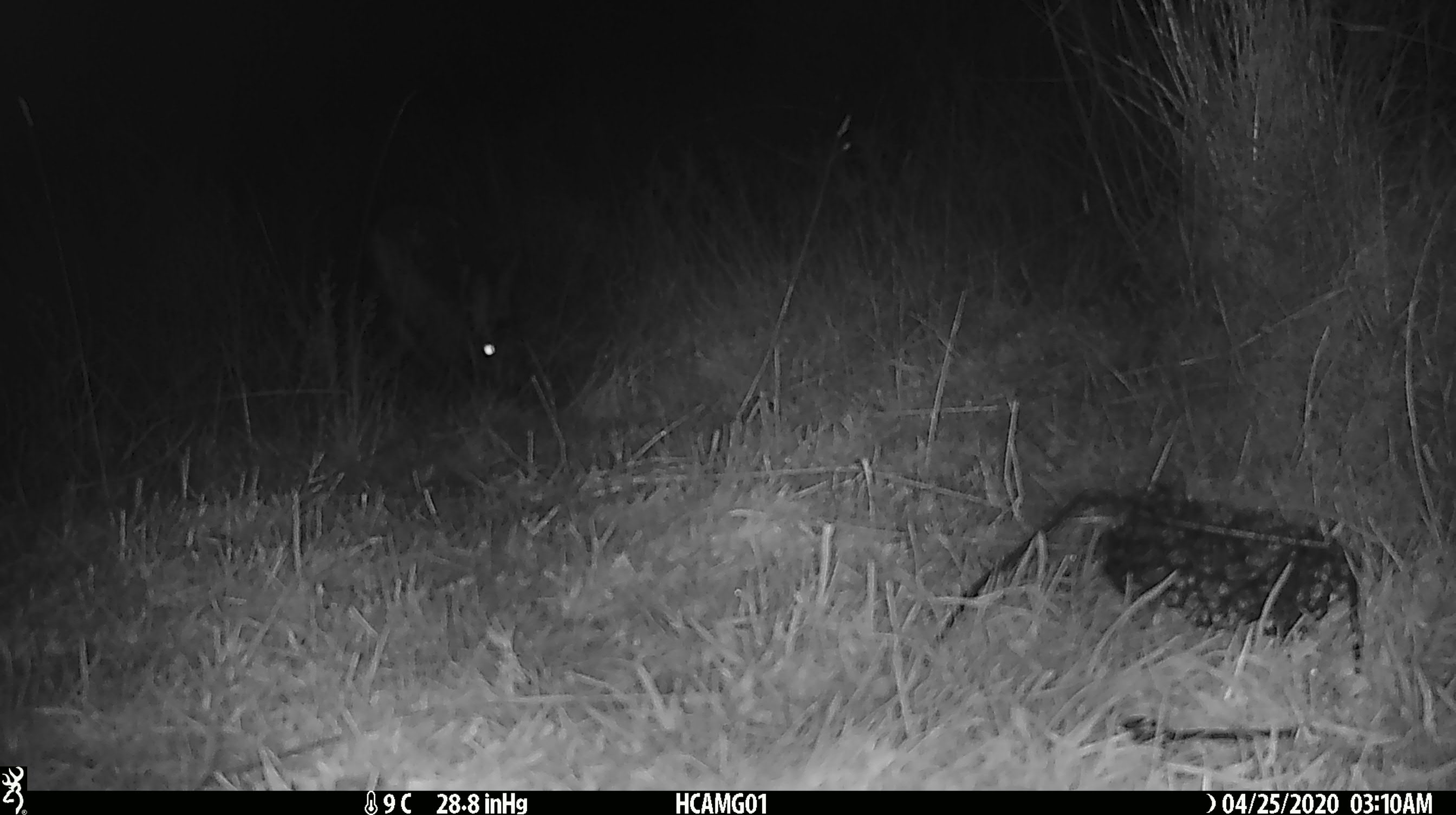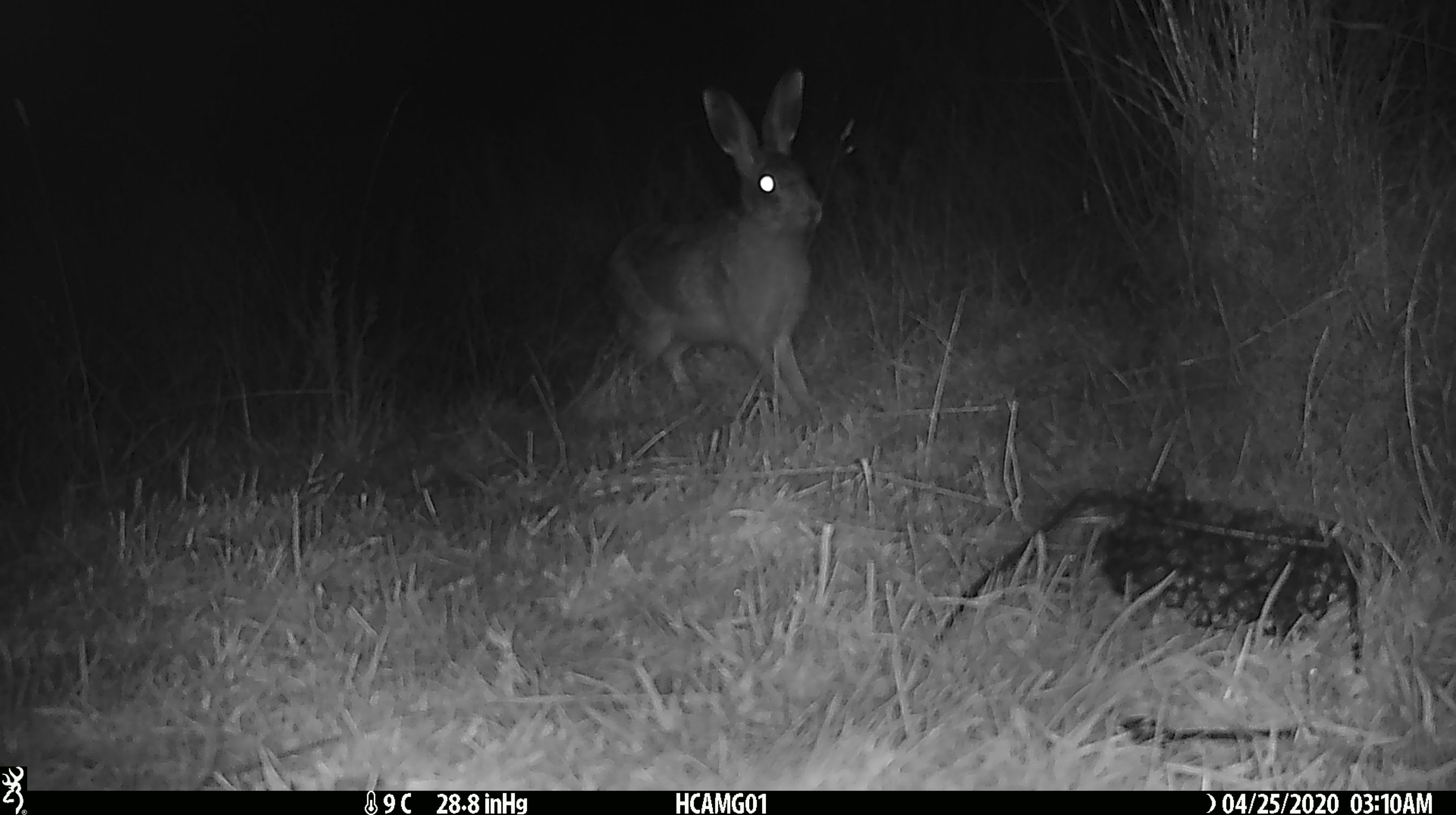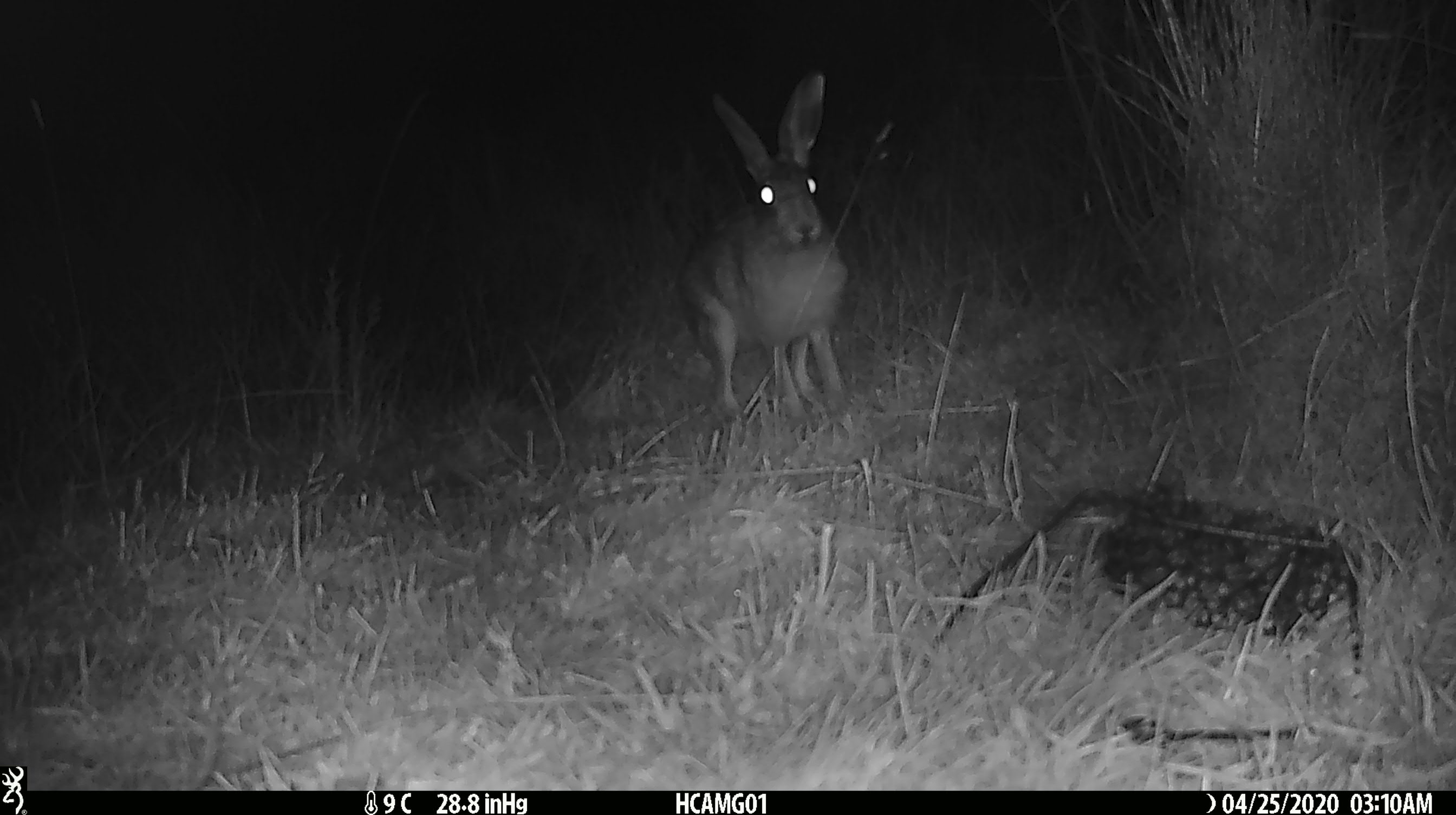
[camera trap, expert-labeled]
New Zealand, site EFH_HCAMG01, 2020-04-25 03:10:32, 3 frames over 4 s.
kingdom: Animalia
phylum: Chordata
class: Mammalia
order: Lagomorpha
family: Leporidae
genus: Lepus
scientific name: Lepus europaeus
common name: brown hare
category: hare